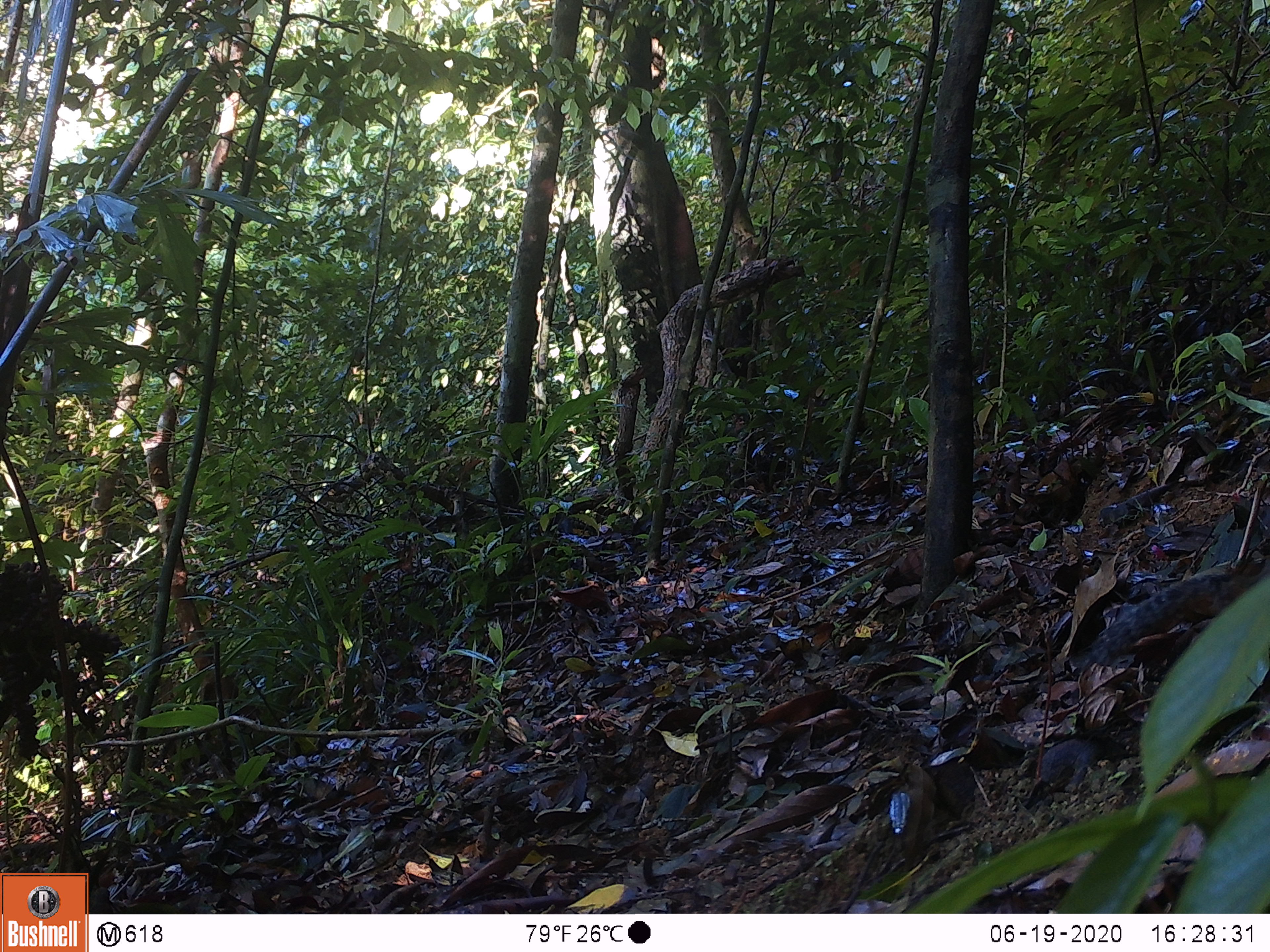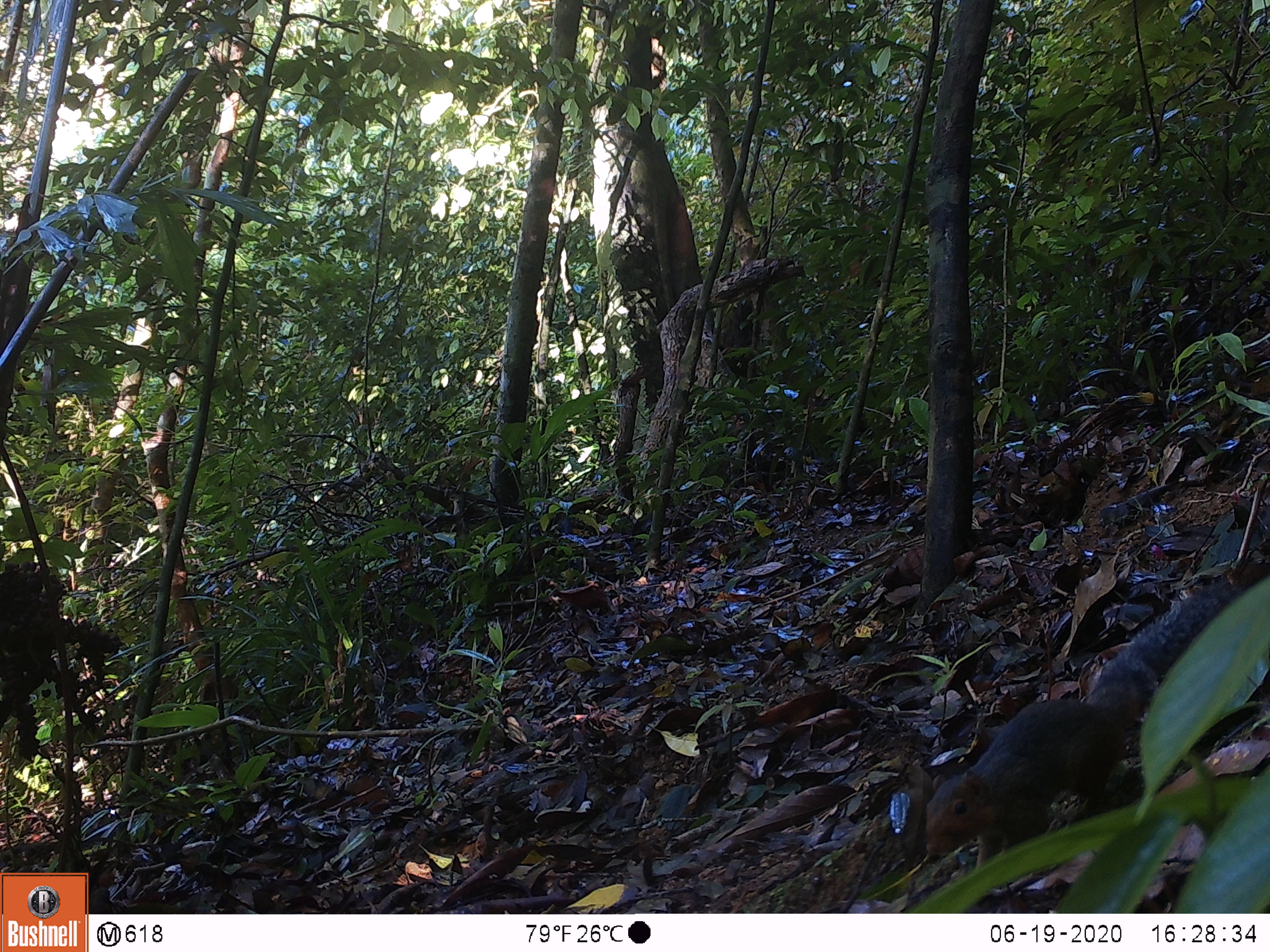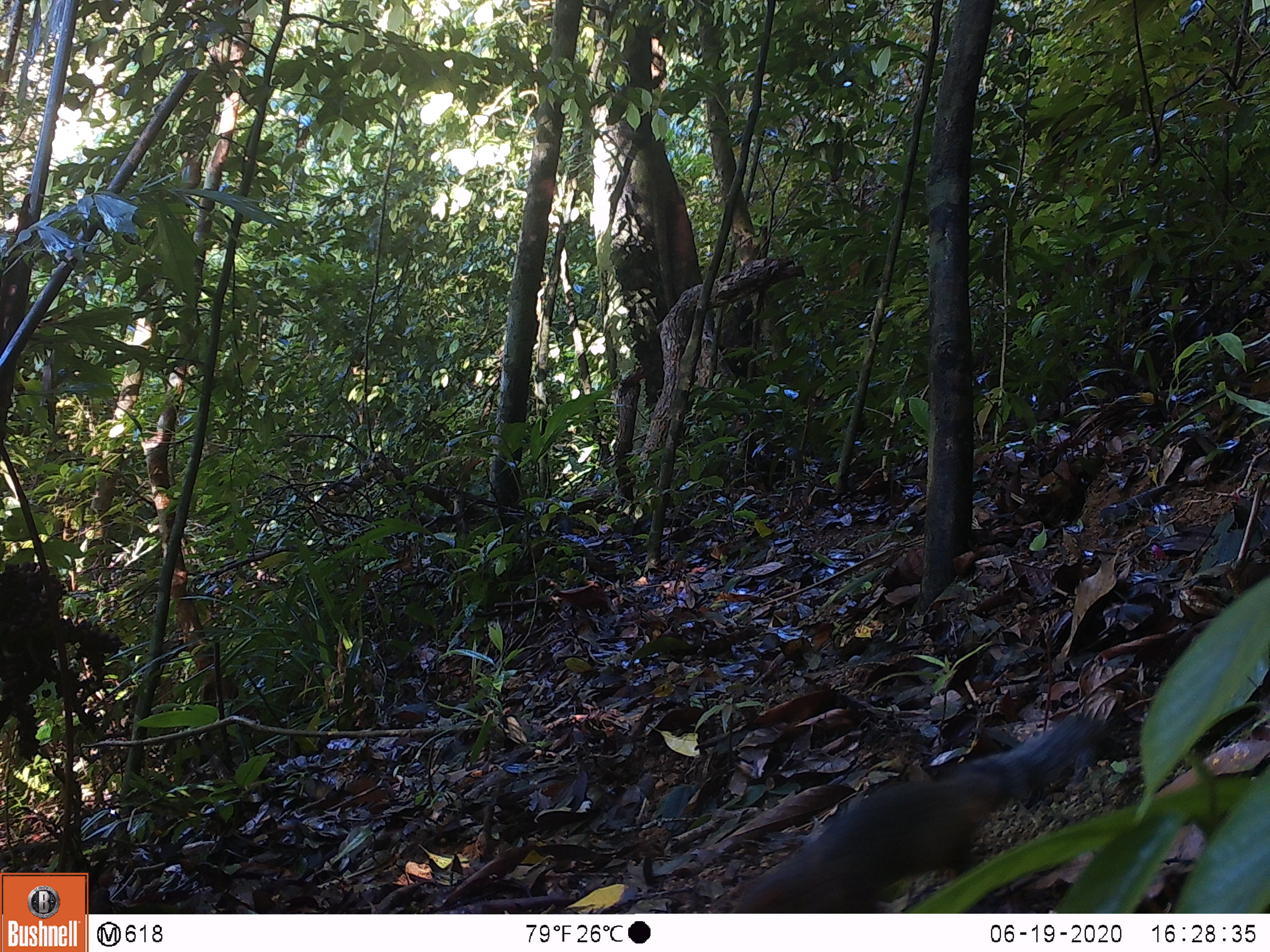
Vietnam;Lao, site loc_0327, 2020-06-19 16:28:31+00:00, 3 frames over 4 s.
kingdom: Animalia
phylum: Chordata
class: Mammalia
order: Rodentia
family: Sciuridae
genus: Dremomys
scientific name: Dremomys rufigenis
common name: red-cheeked squirrel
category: red cheeked squirrel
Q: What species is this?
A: Red cheeked squirrel (red-cheeked squirrel) (Dremomys rufigenis).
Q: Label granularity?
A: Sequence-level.